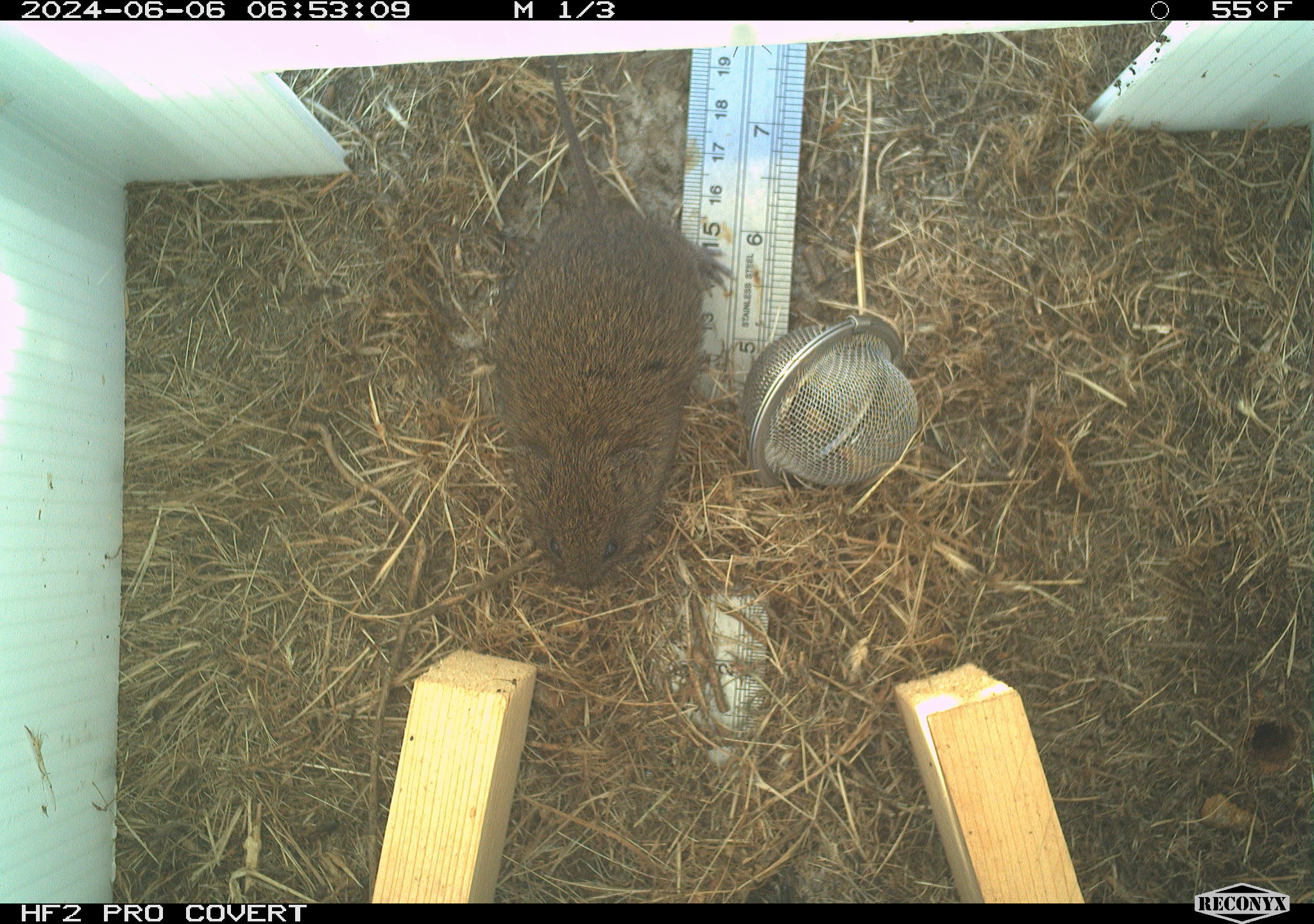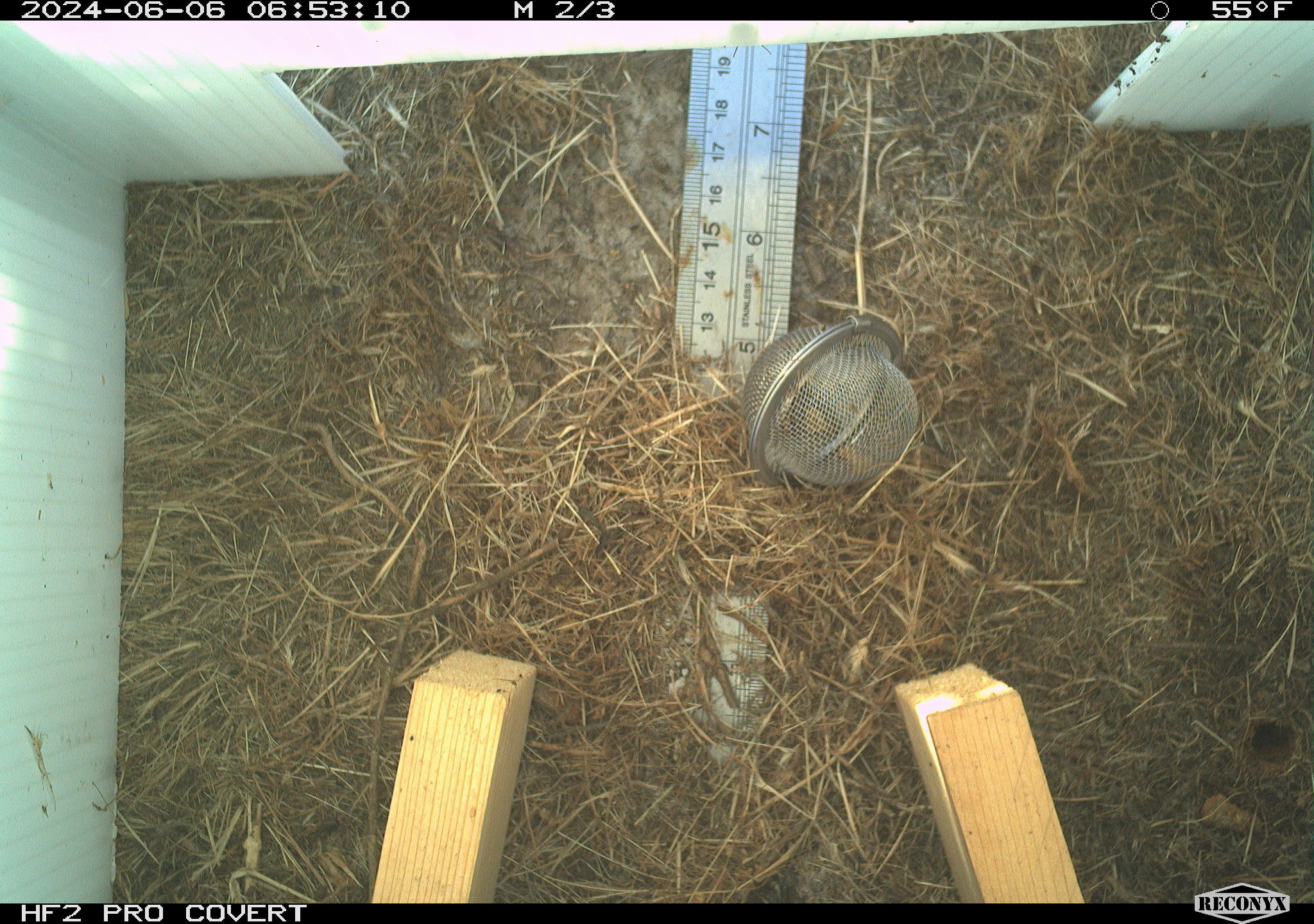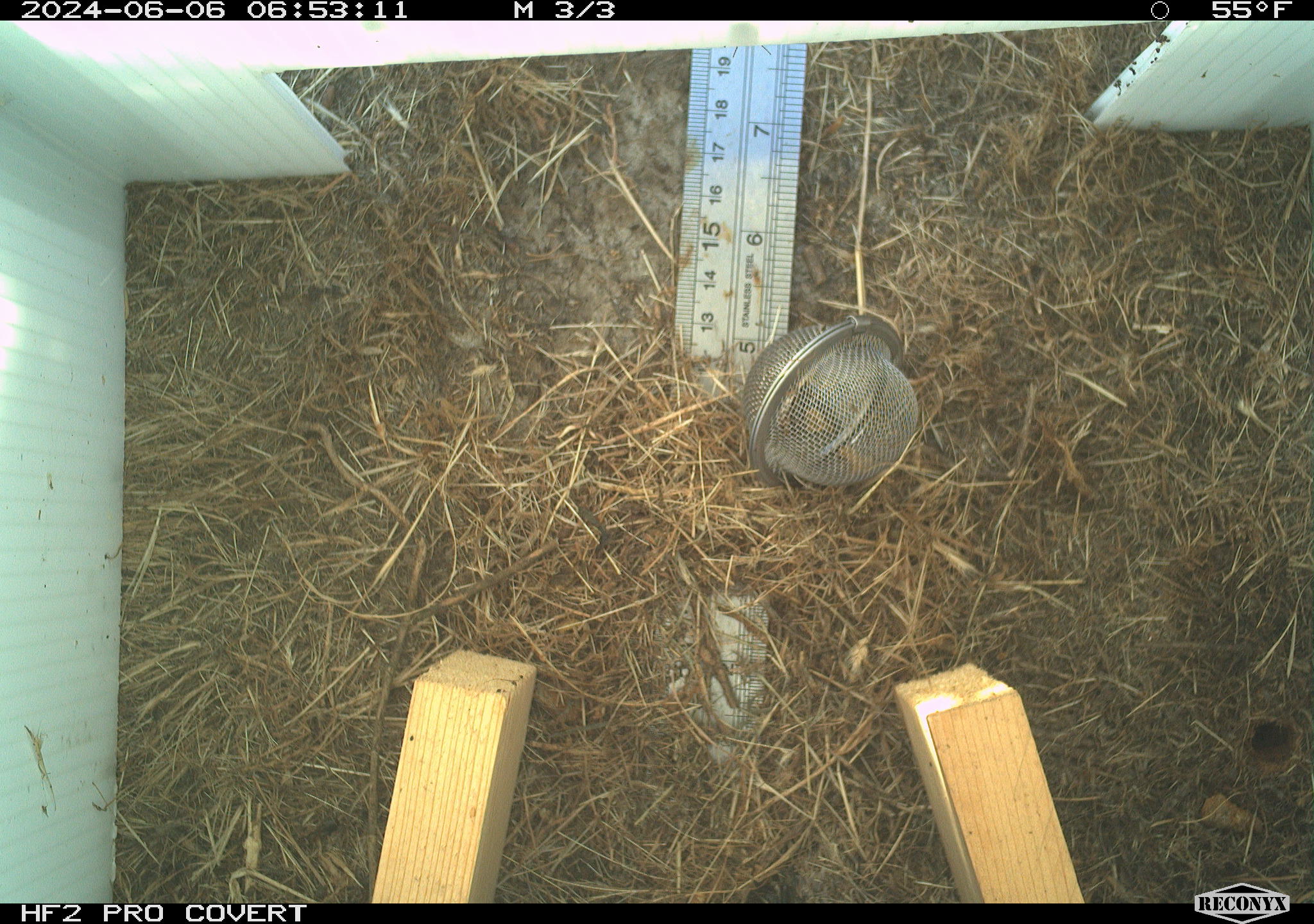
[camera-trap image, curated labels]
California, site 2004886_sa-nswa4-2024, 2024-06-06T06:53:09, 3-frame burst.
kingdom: Animalia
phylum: Chordata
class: Mammalia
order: Rodentia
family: Cricetidae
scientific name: Arvicolinae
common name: voles, lemmings, and muskrats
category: arvicolinae subfamily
Arvicolinae subfamily (voles, lemmings, and muskrats) (Arvicolinae).